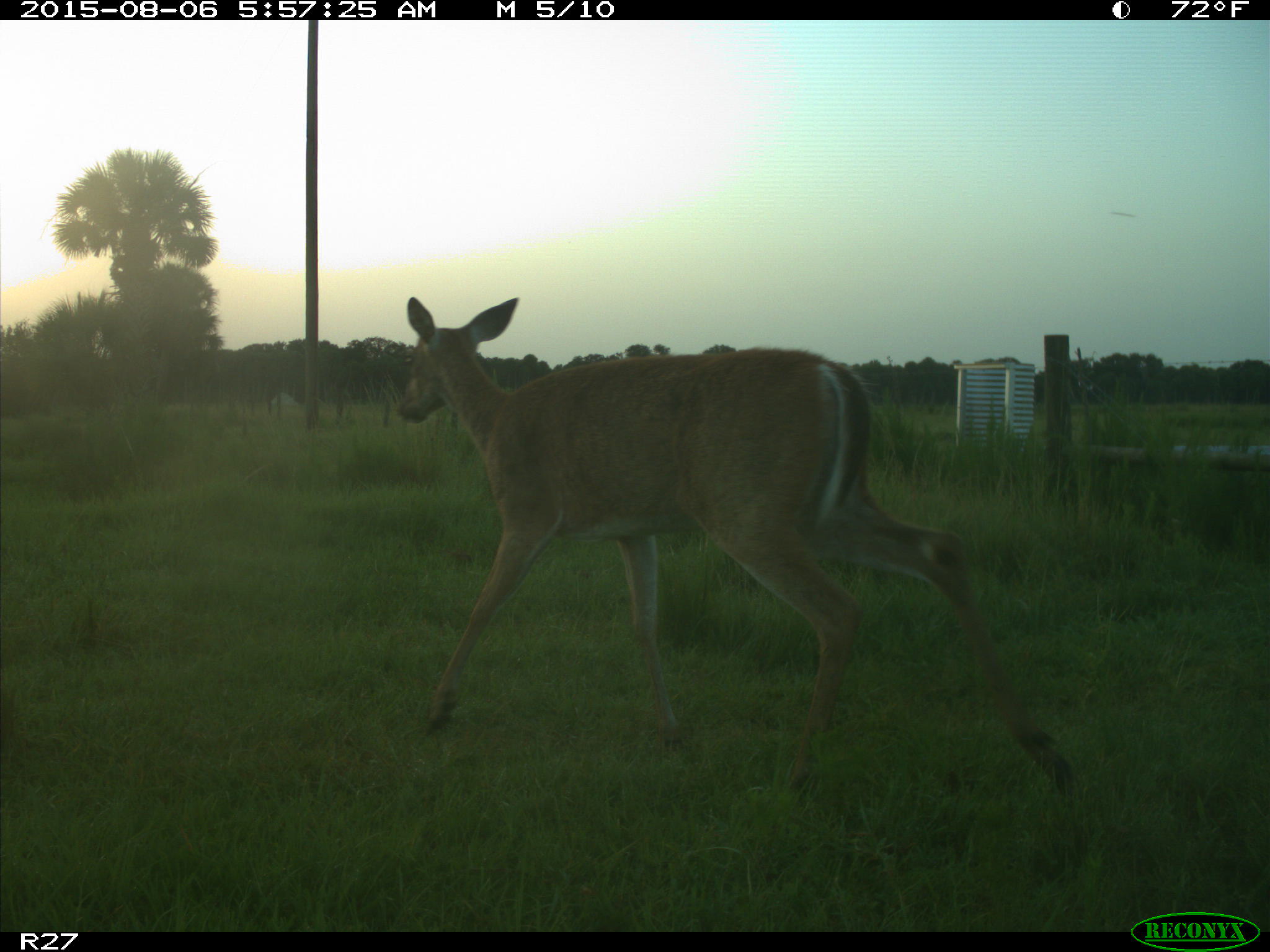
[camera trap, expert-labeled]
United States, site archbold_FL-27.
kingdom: Animalia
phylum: Chordata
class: Mammalia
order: Artiodactyla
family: Cervidae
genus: Odocoileus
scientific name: Odocoileus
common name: deer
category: unidentified deer